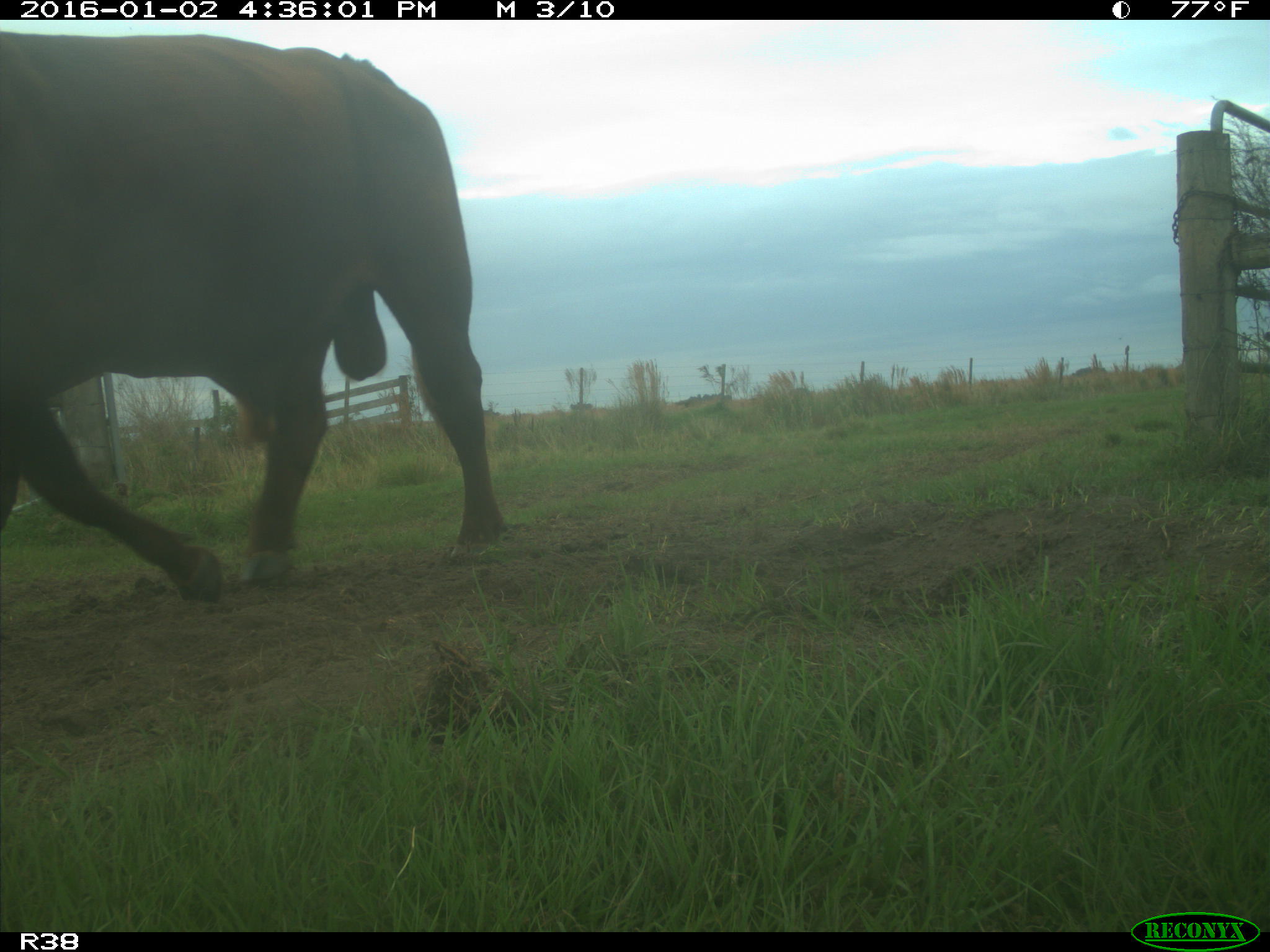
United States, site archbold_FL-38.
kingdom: Animalia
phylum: Chordata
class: Mammalia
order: Artiodactyla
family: Bovidae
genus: Bos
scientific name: Bos taurus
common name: domestic cow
Bos taurus (domestic cow).